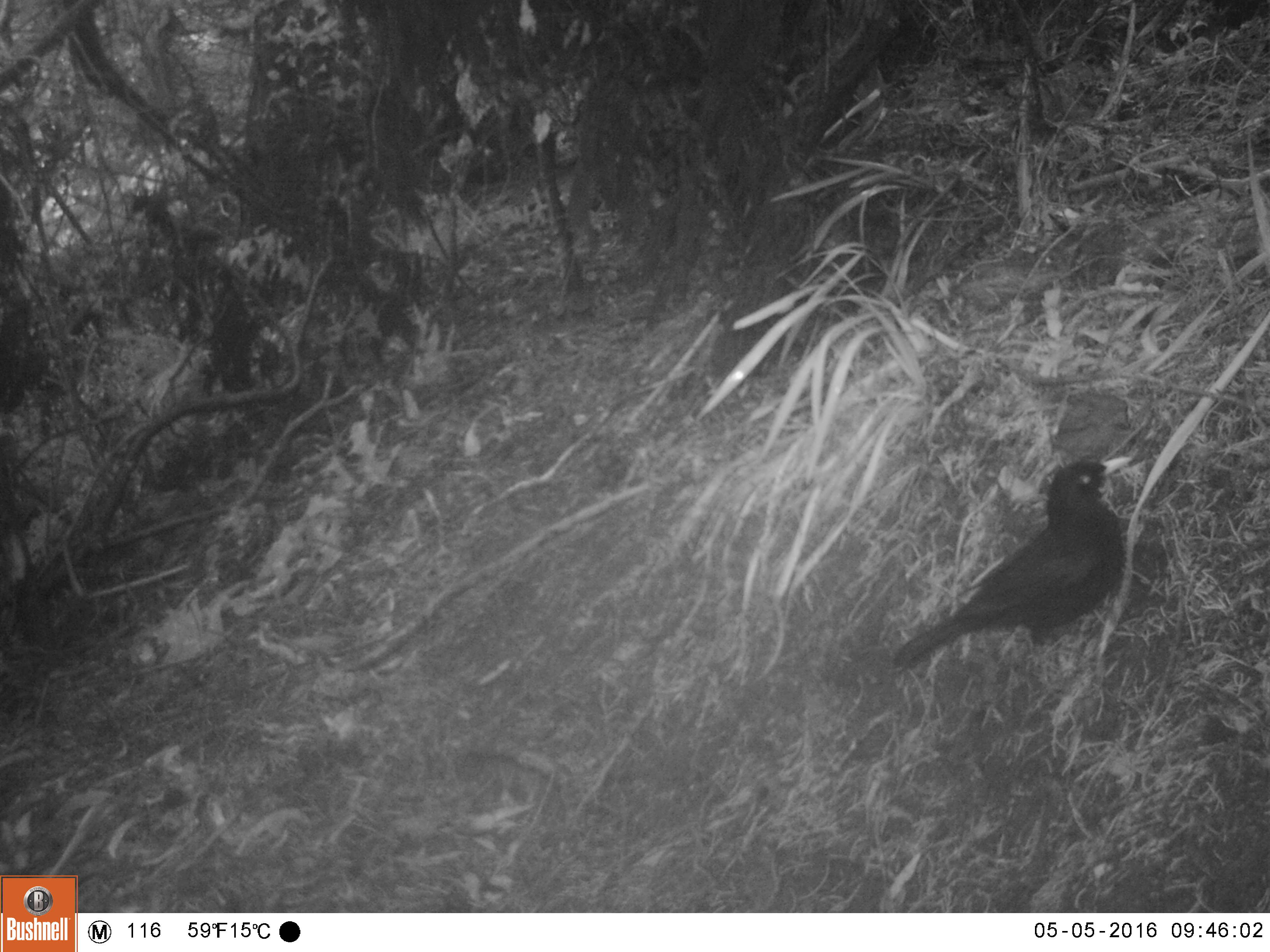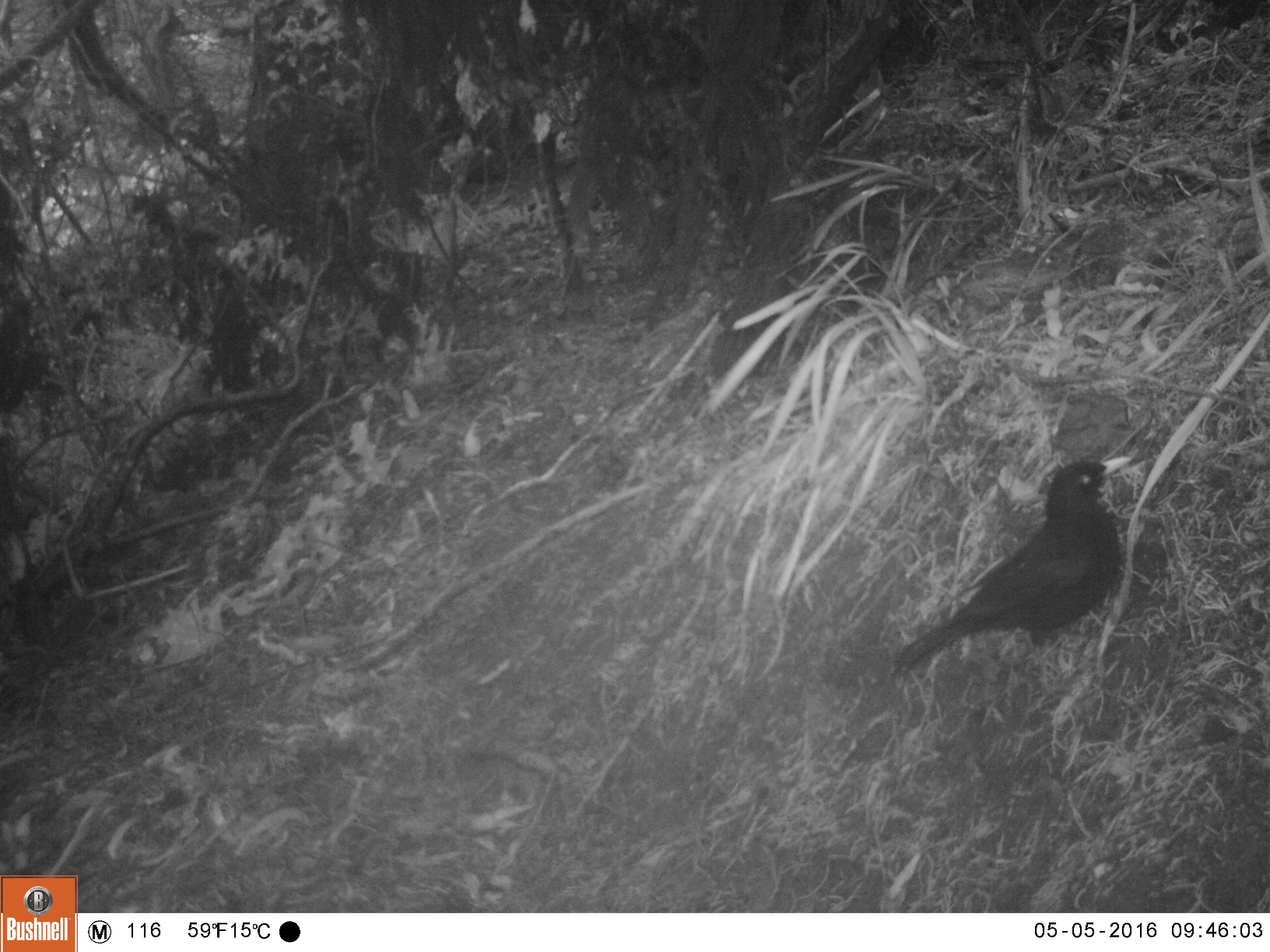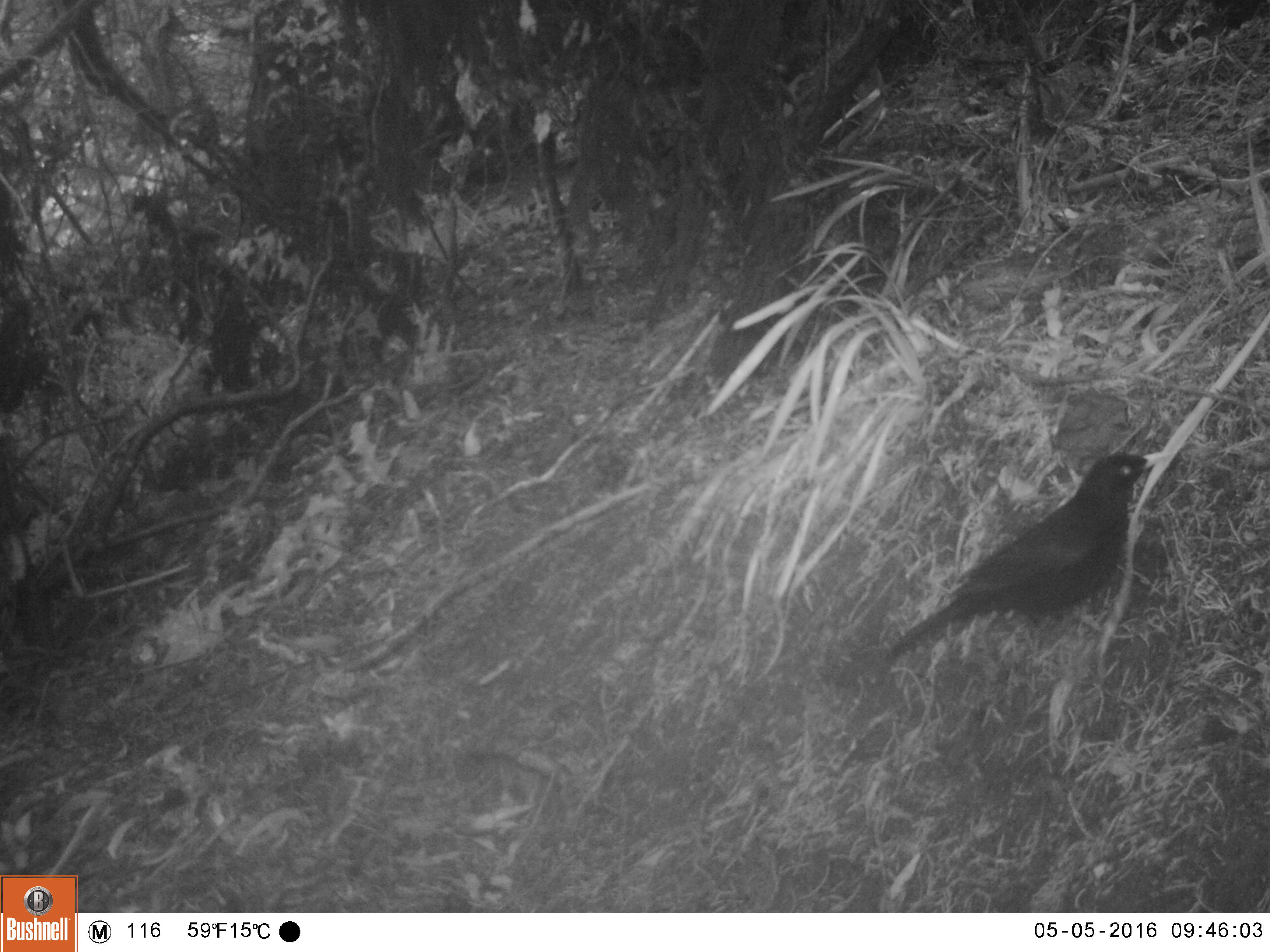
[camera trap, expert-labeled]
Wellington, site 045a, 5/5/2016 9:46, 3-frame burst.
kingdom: Animalia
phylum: Chordata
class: Aves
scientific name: Aves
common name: bird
Bird (Aves).